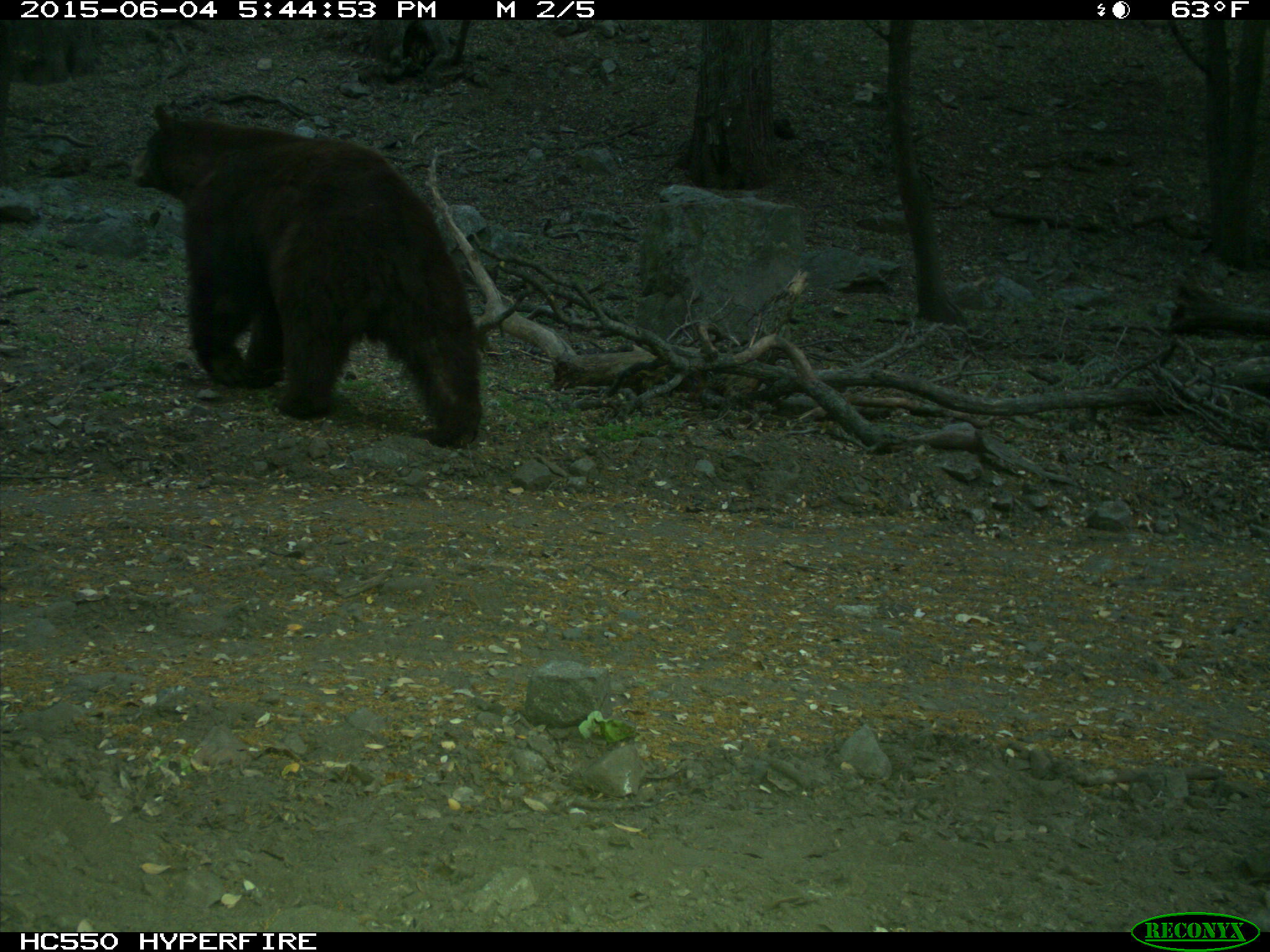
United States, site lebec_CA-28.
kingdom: Animalia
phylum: Chordata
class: Mammalia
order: Carnivora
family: Ursidae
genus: Ursus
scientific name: Ursus americanus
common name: american black bear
Ursus americanus (american black bear).